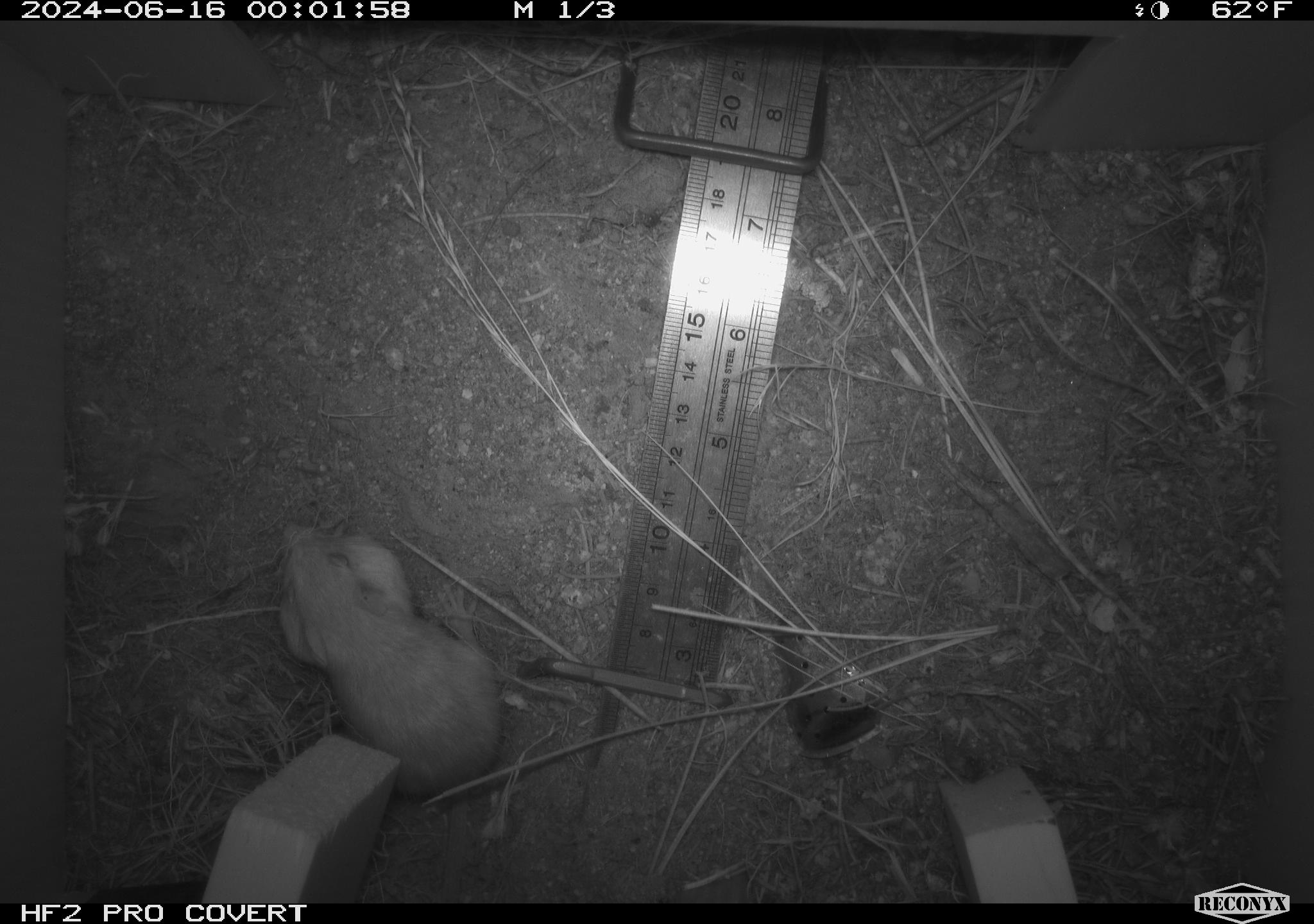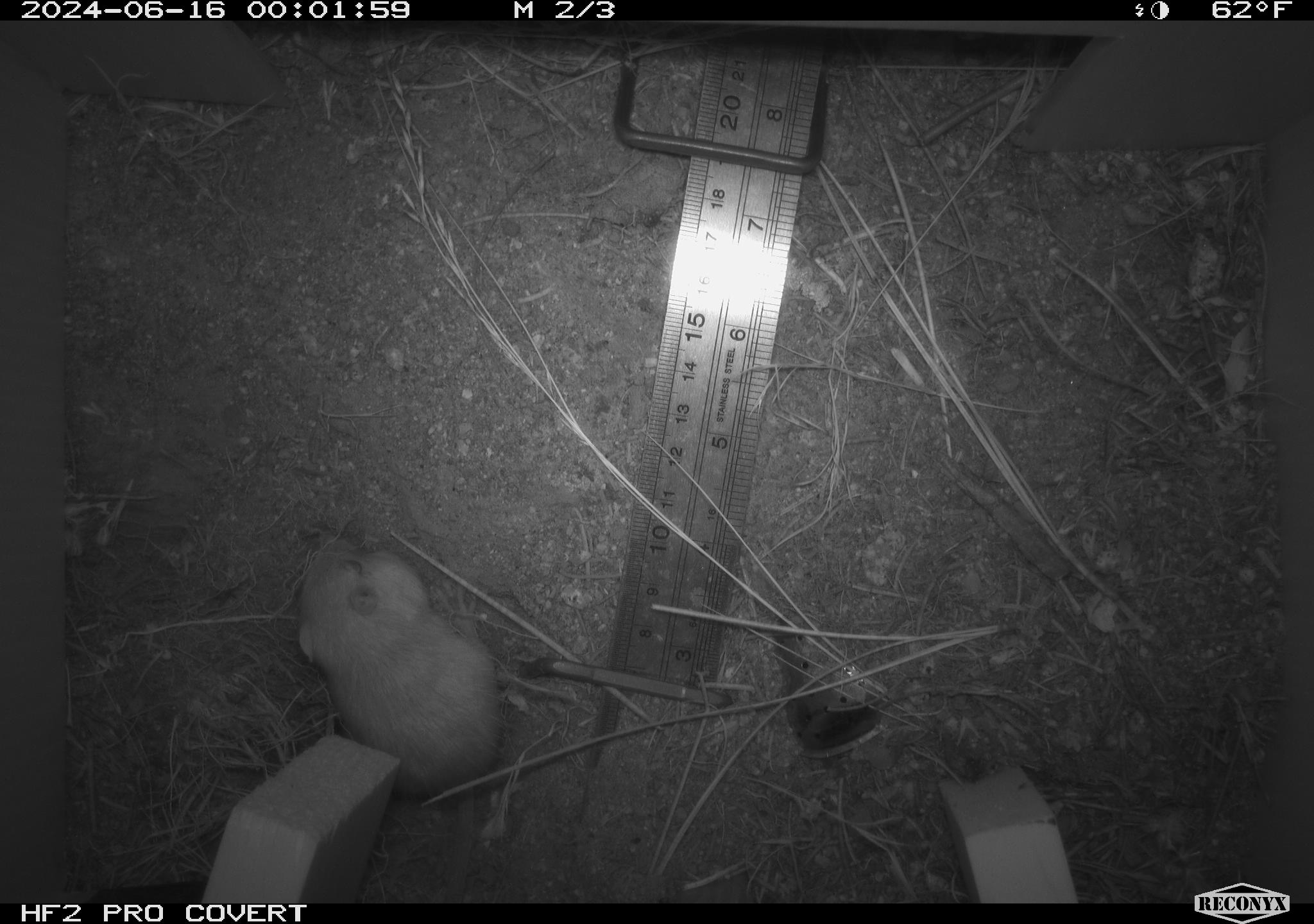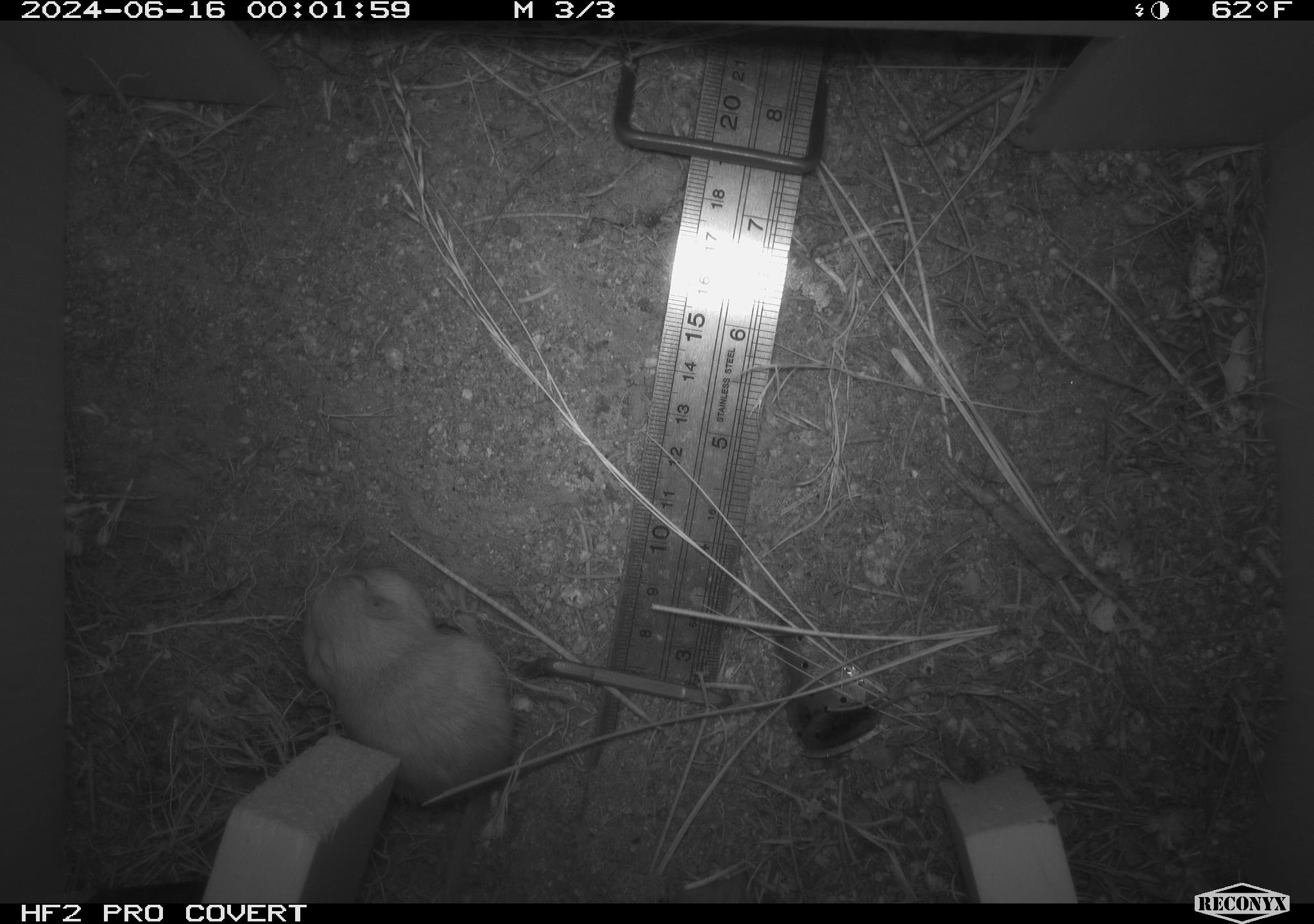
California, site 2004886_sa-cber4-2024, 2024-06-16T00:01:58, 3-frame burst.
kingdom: Animalia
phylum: Chordata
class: Mammalia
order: Rodentia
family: Heteromyidae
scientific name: Heteromyidae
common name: kangaroo rats and pocket mice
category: heteromyidae family